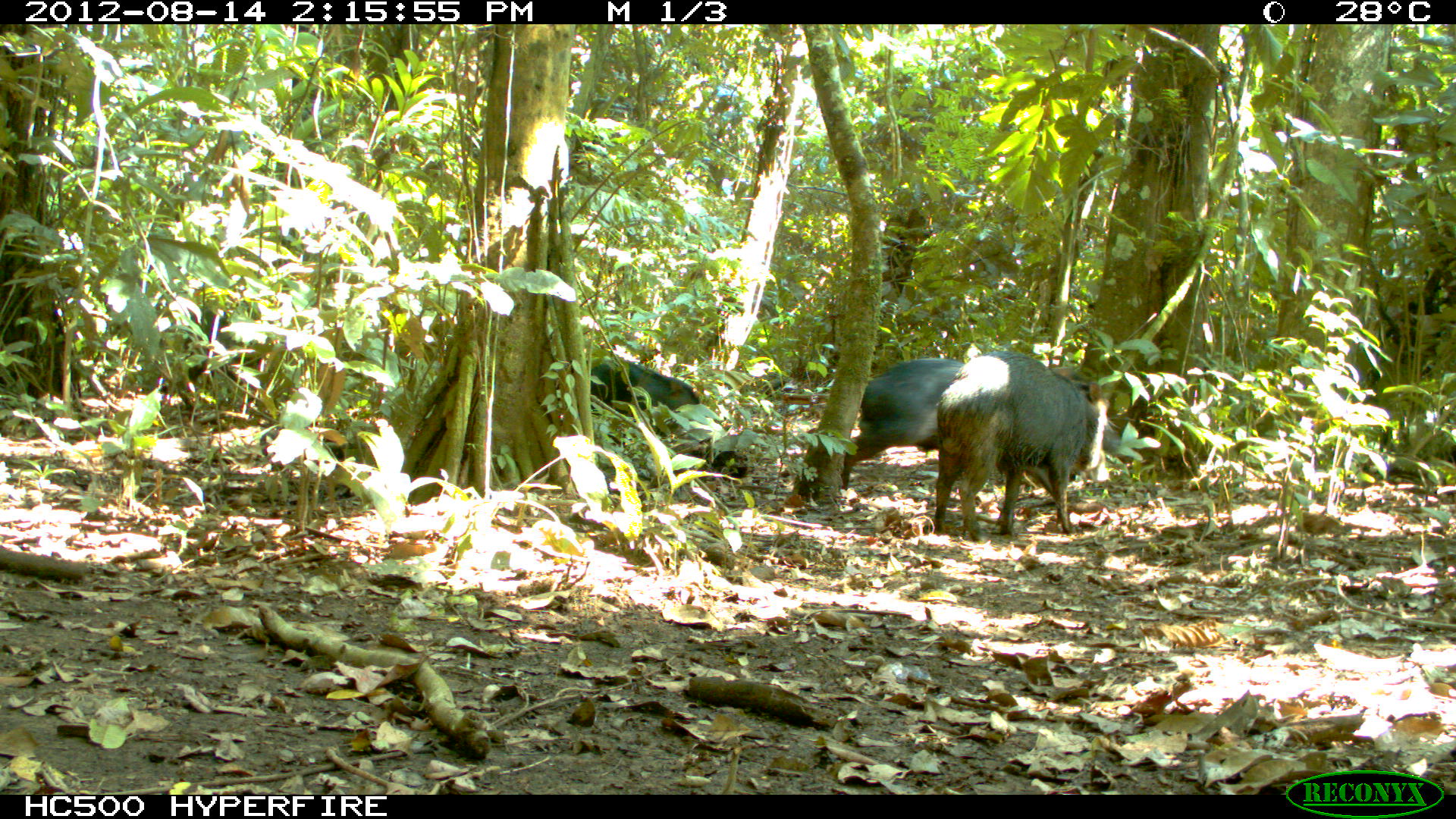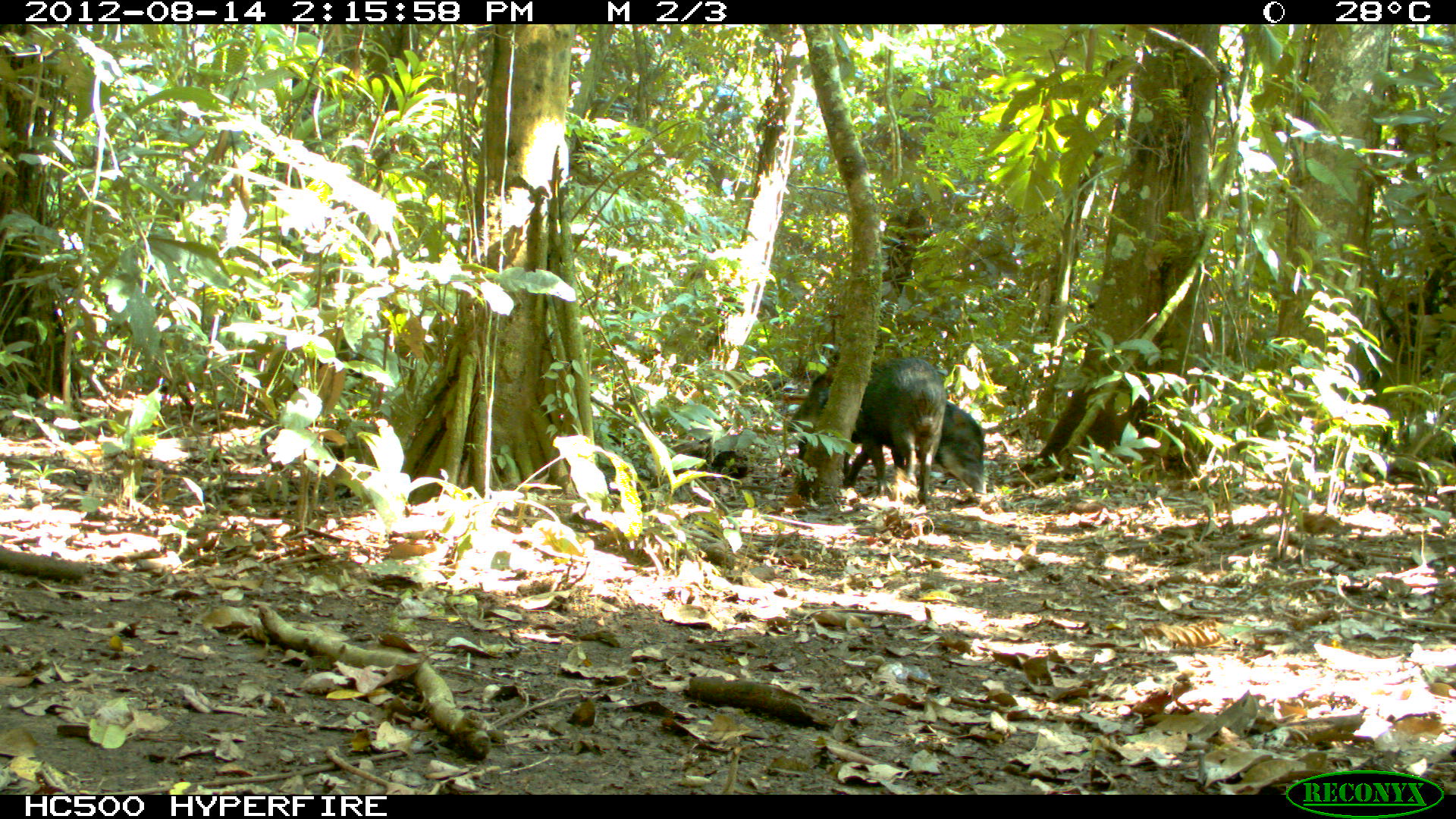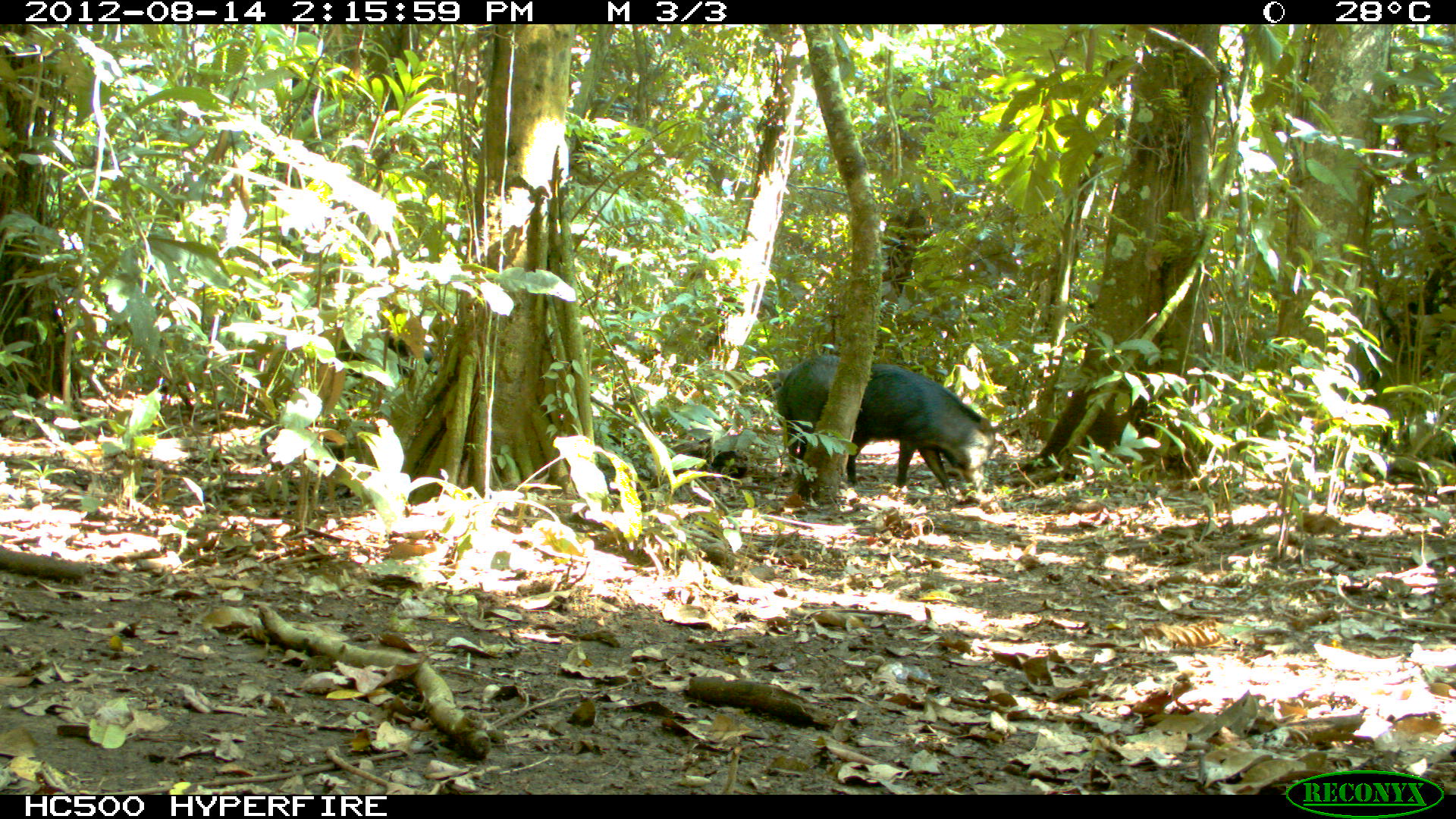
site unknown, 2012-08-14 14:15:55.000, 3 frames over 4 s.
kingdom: Animalia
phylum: Chordata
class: Mammalia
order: Artiodactyla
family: Tayassuidae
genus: Tayassu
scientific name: Tayassu pecari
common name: white-lipped peccary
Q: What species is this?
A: Tayassu pecari (white-lipped peccary).